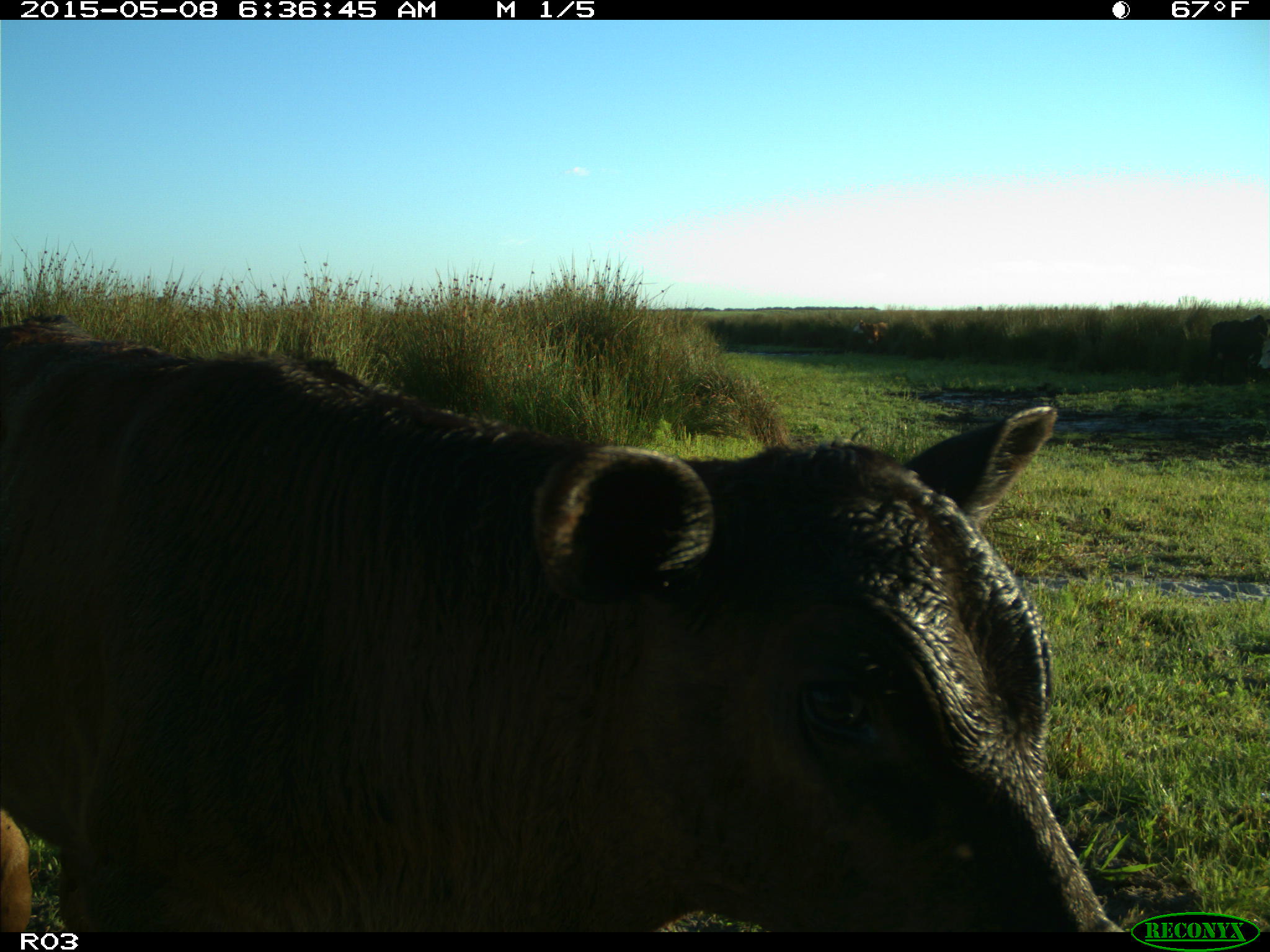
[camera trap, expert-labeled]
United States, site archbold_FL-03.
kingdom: Animalia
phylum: Chordata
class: Mammalia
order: Artiodactyla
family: Bovidae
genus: Bos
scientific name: Bos taurus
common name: domestic cow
Bos taurus (domestic cow).